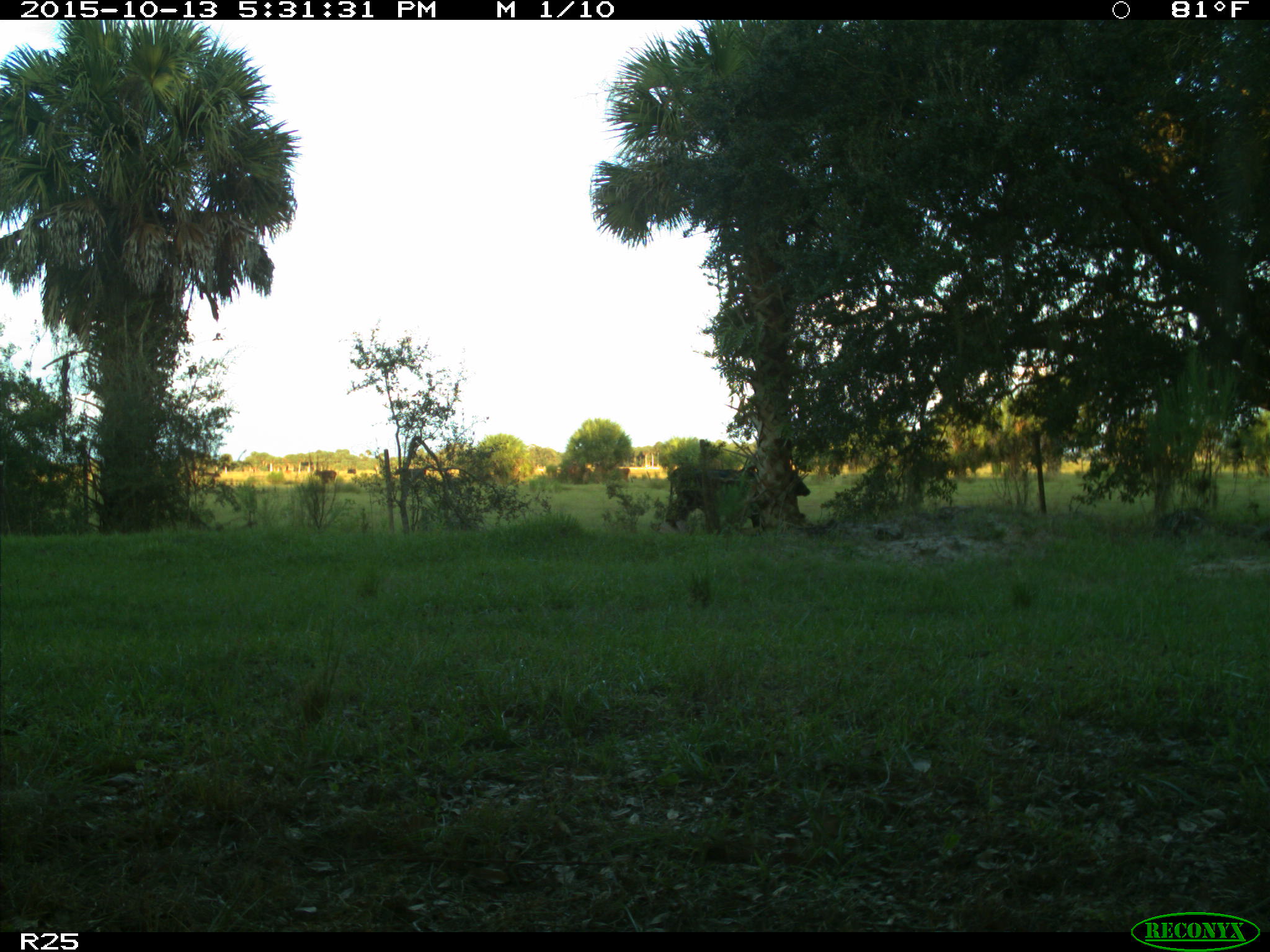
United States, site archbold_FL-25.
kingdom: Animalia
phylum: Chordata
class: Mammalia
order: Artiodactyla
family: Bovidae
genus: Bos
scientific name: Bos taurus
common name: domestic cow